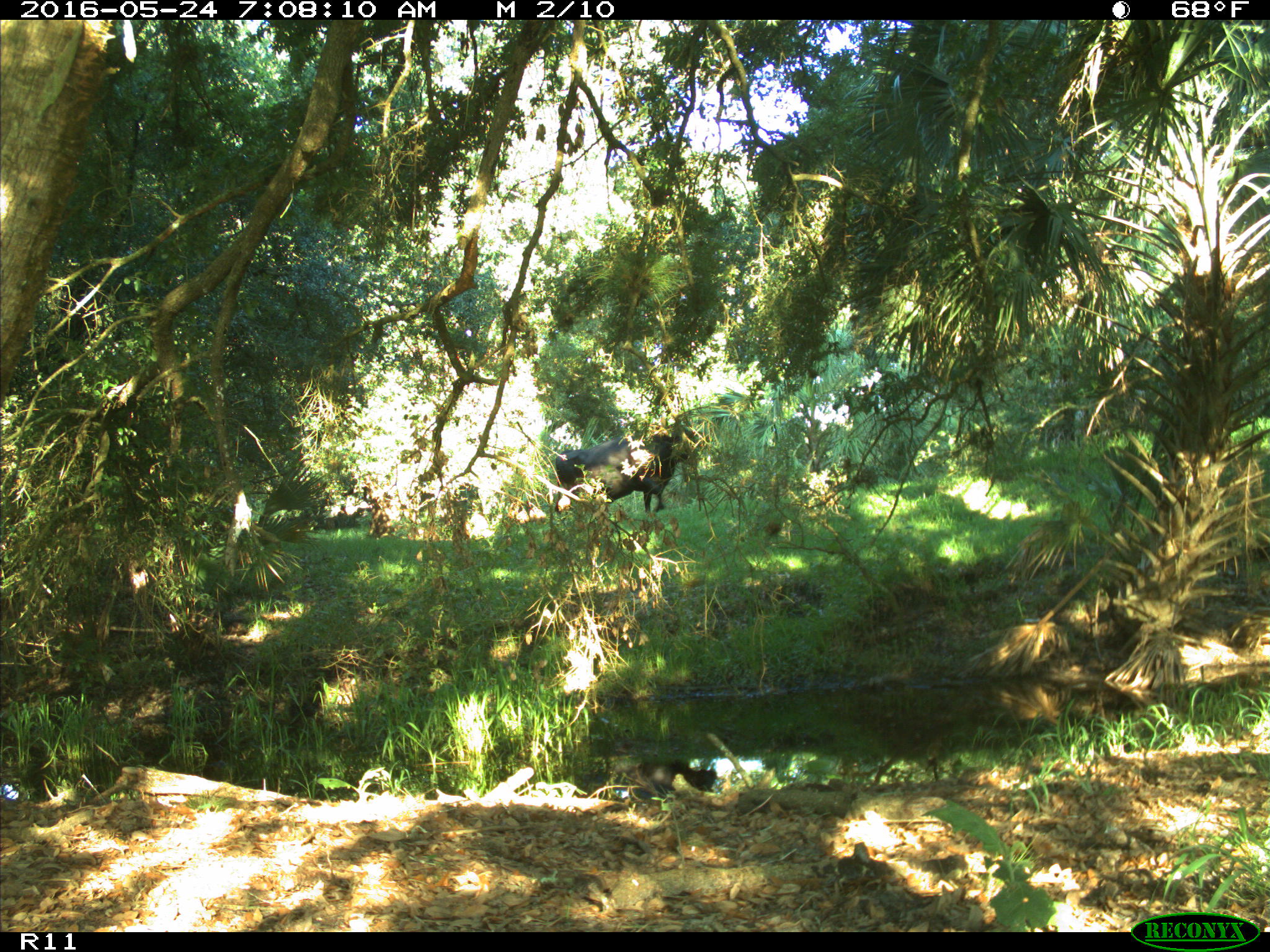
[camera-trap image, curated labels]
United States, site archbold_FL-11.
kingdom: Animalia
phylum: Chordata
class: Mammalia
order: Artiodactyla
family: Bovidae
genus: Bos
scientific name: Bos taurus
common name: domestic cow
Bos taurus (domestic cow).